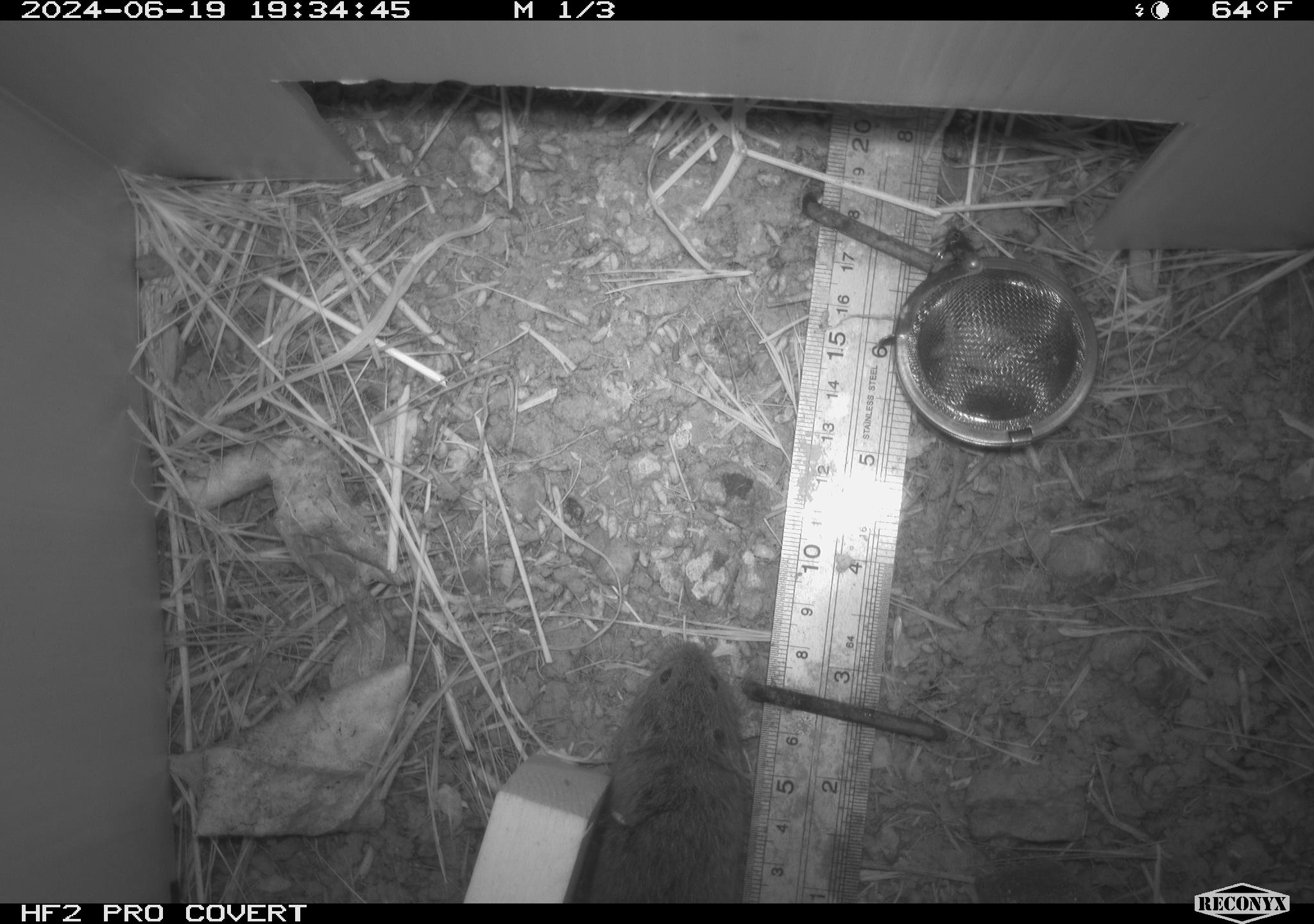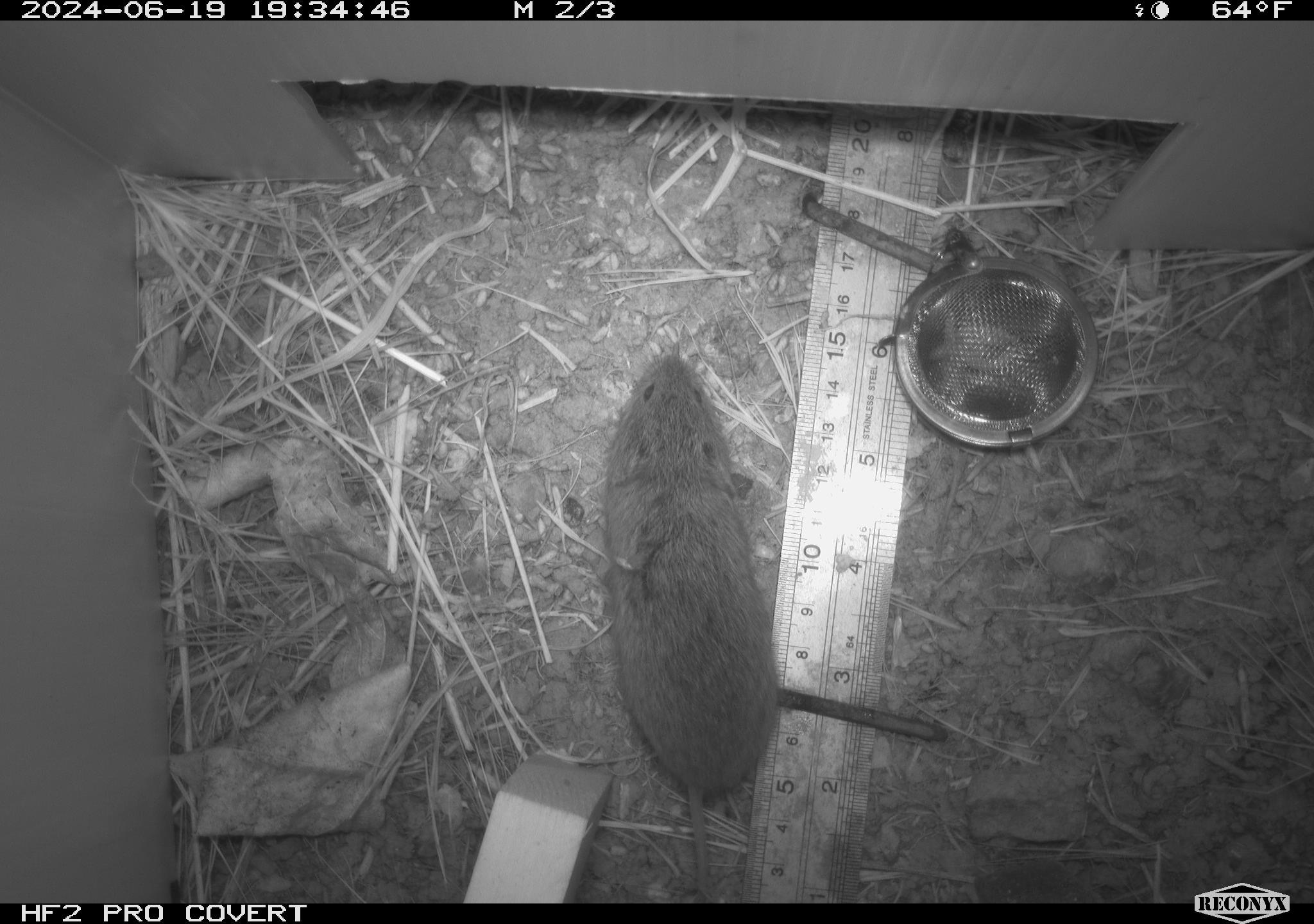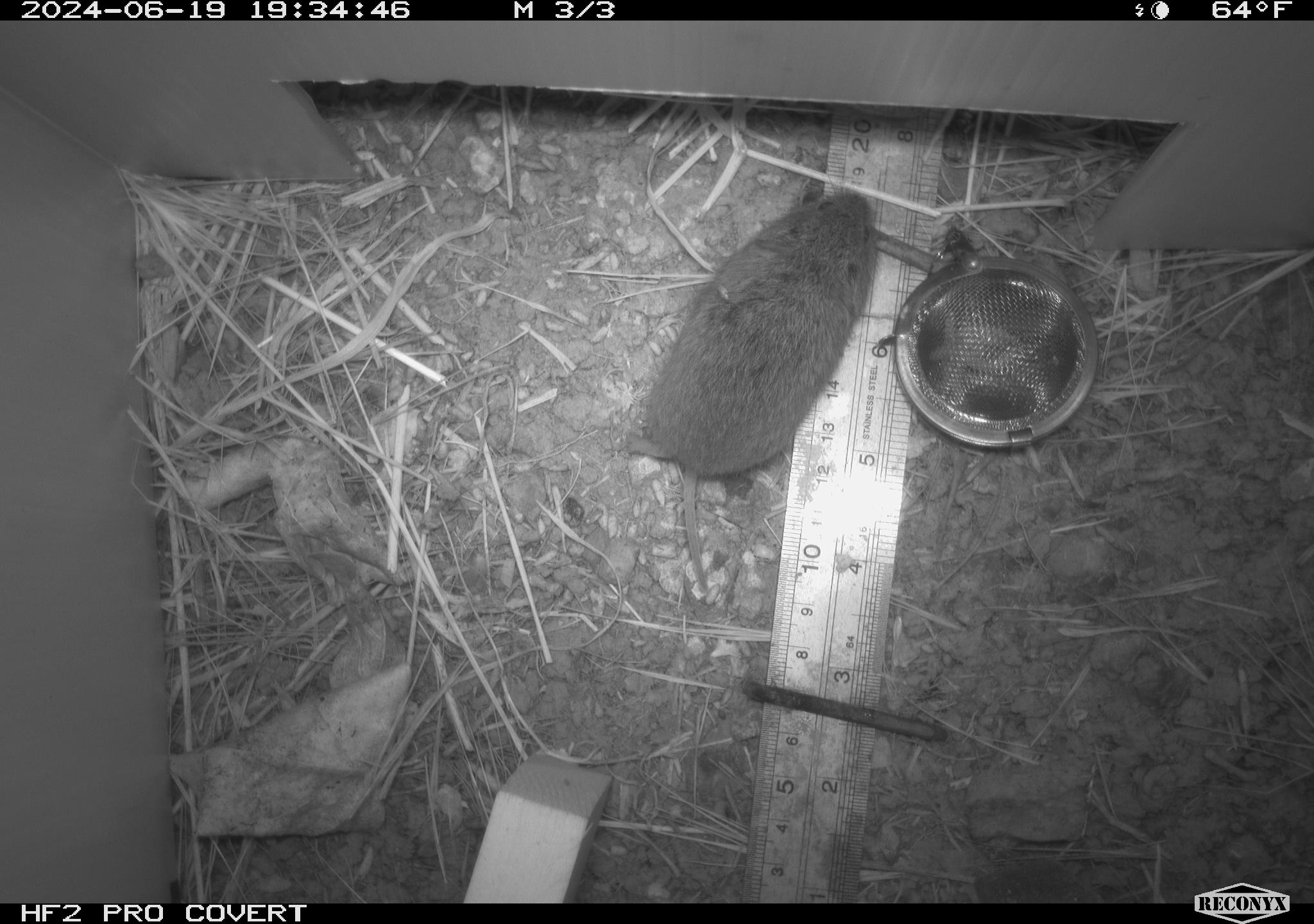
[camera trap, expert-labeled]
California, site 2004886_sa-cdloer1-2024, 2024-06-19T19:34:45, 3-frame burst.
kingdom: Animalia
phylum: Chordata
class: Mammalia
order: Rodentia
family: Cricetidae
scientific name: Arvicolinae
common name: voles, lemmings, and muskrats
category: arvicolinae subfamily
Arvicolinae subfamily (voles, lemmings, and muskrats) (Arvicolinae).